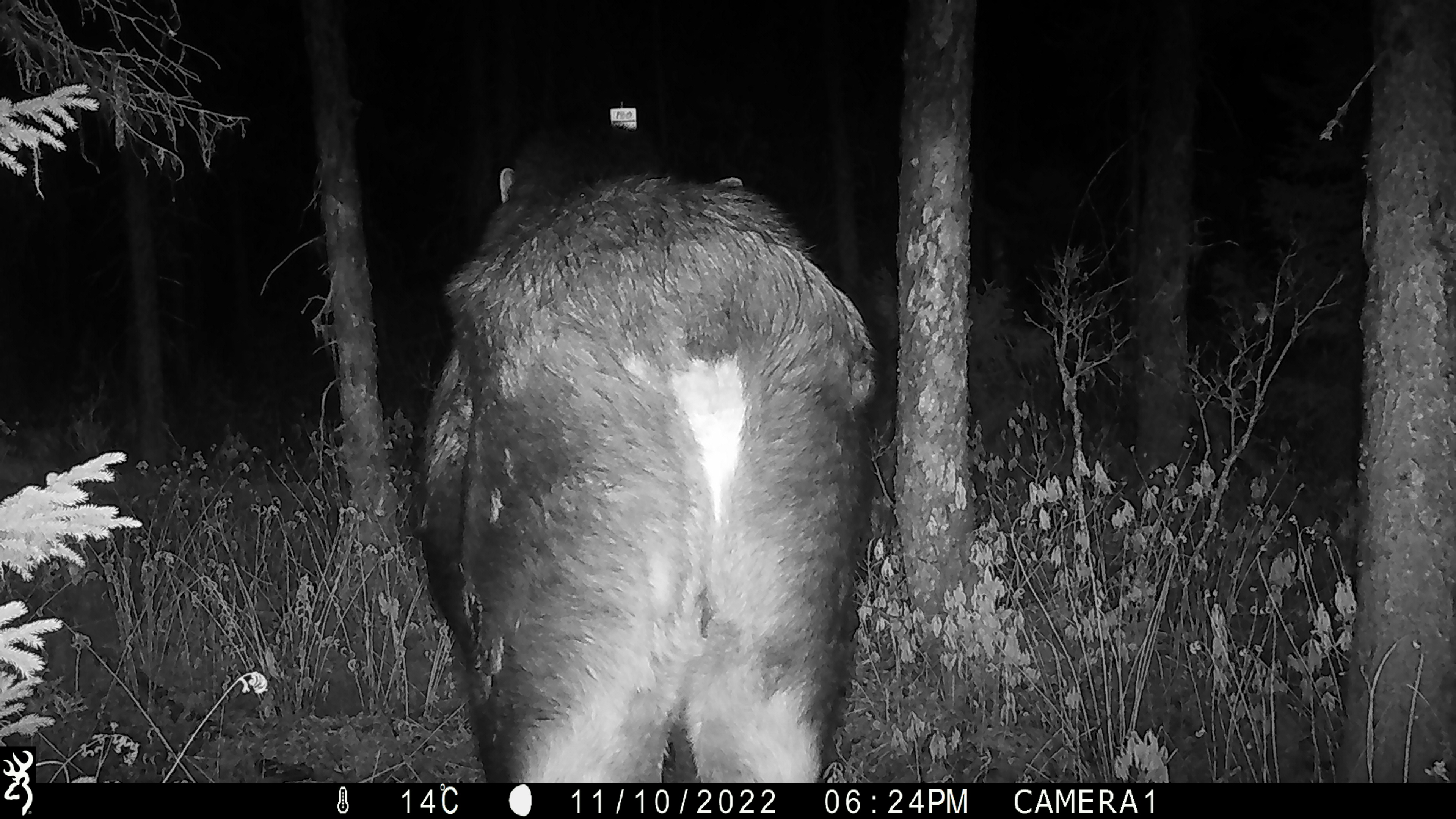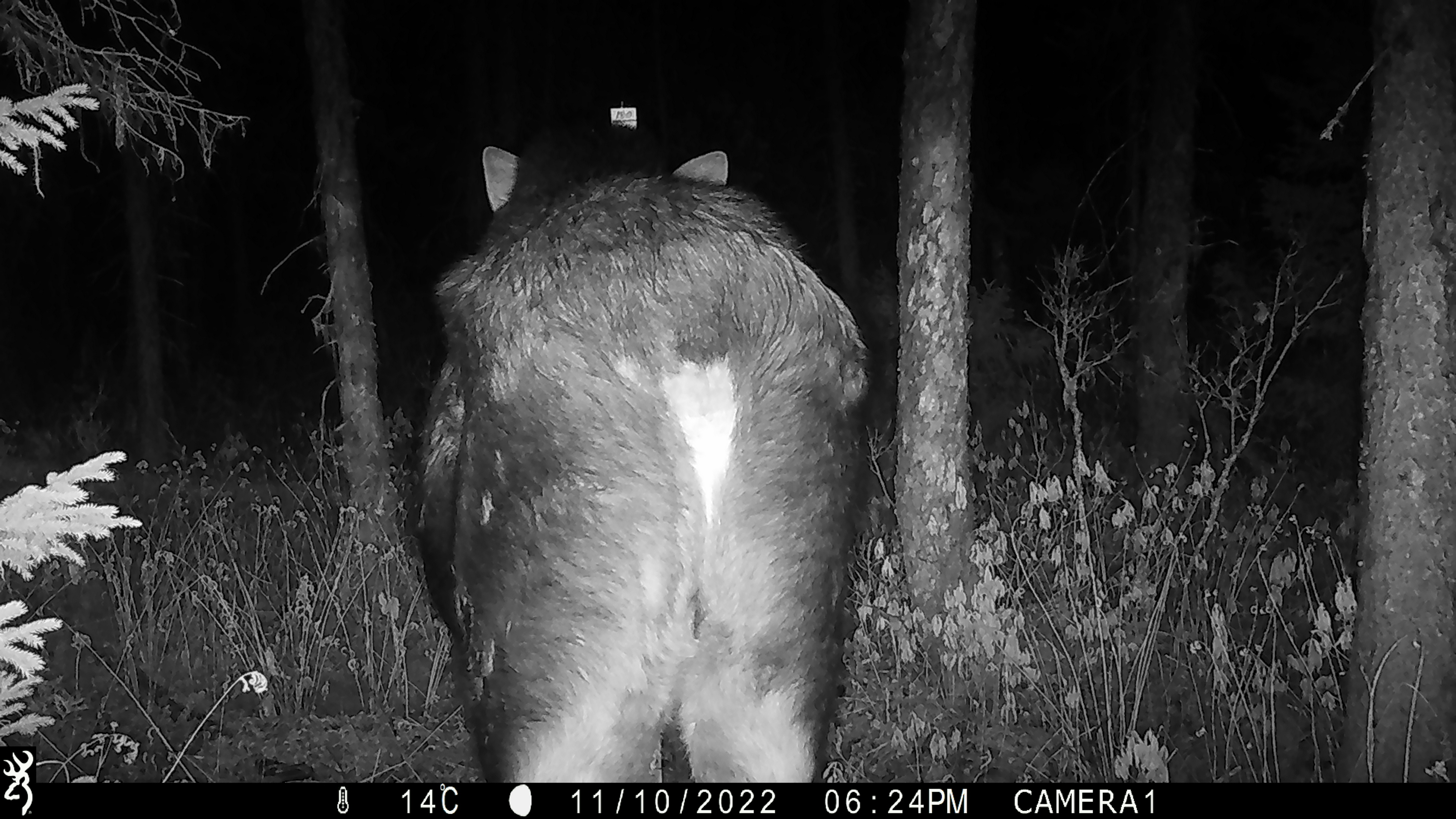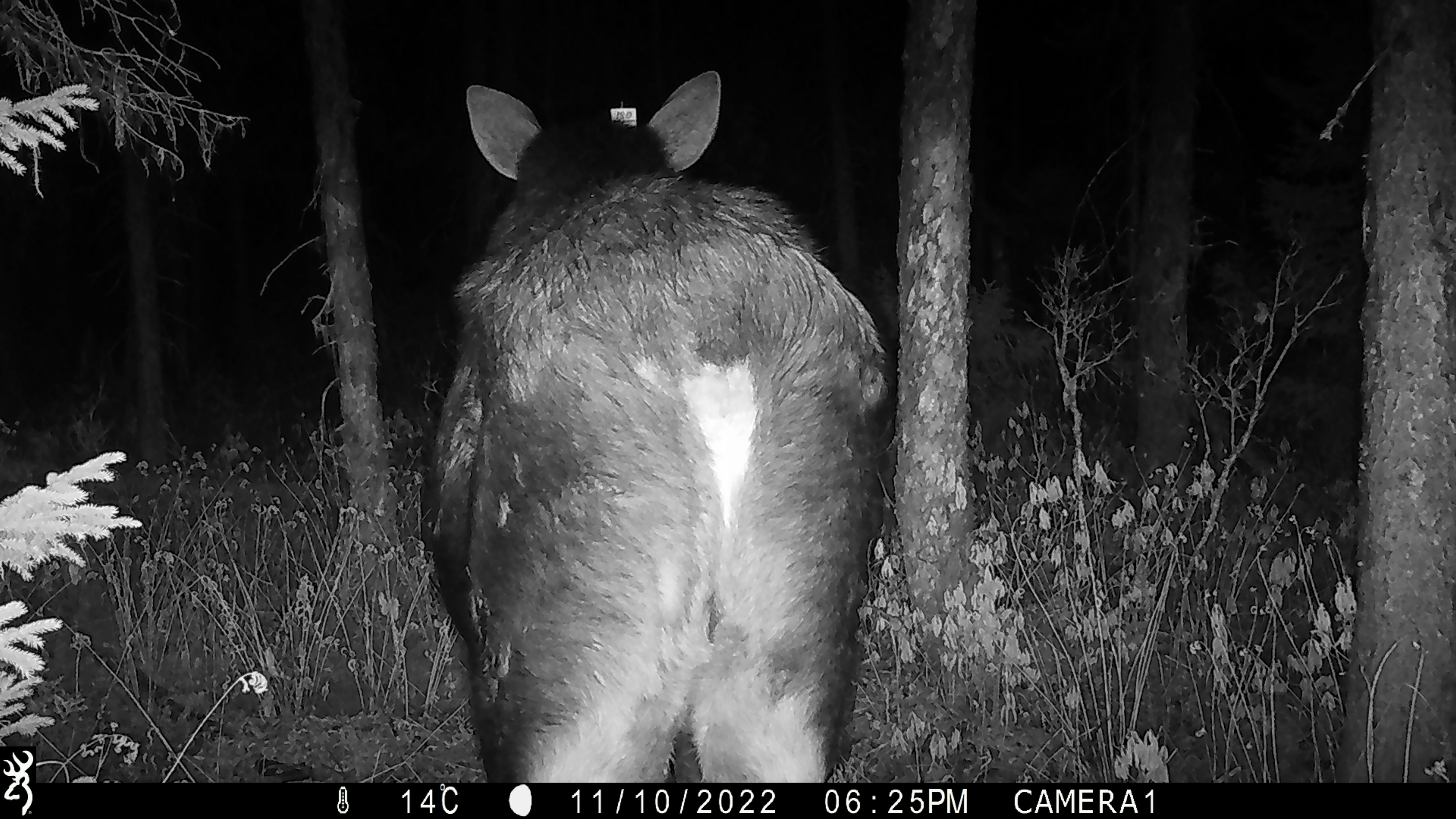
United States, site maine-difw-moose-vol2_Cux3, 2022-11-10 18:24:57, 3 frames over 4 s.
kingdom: Animalia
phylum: Chordata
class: Mammalia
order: Artiodactyla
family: Cervidae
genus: Alces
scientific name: Alces alces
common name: moose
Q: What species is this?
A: Moose (Alces alces).